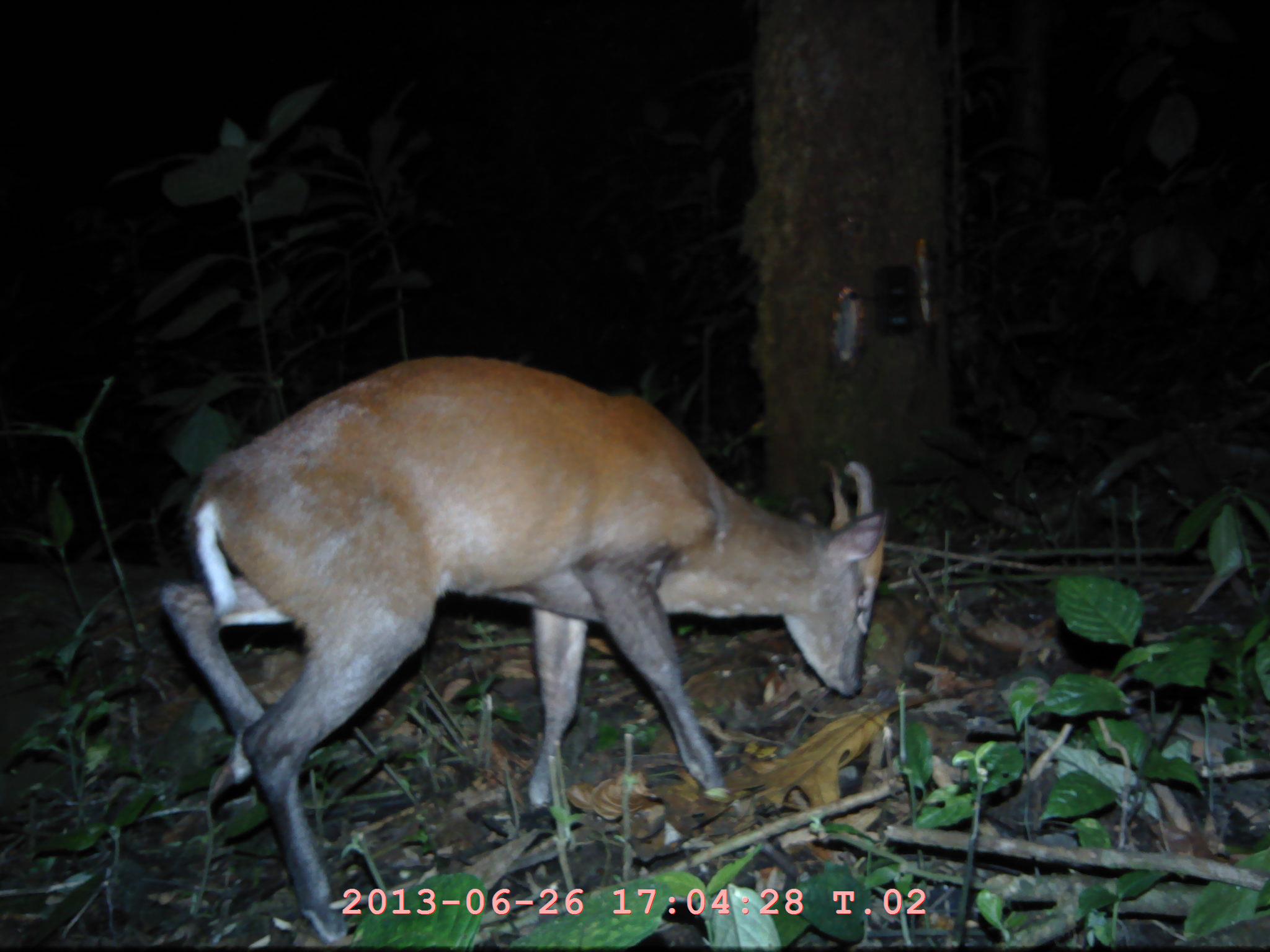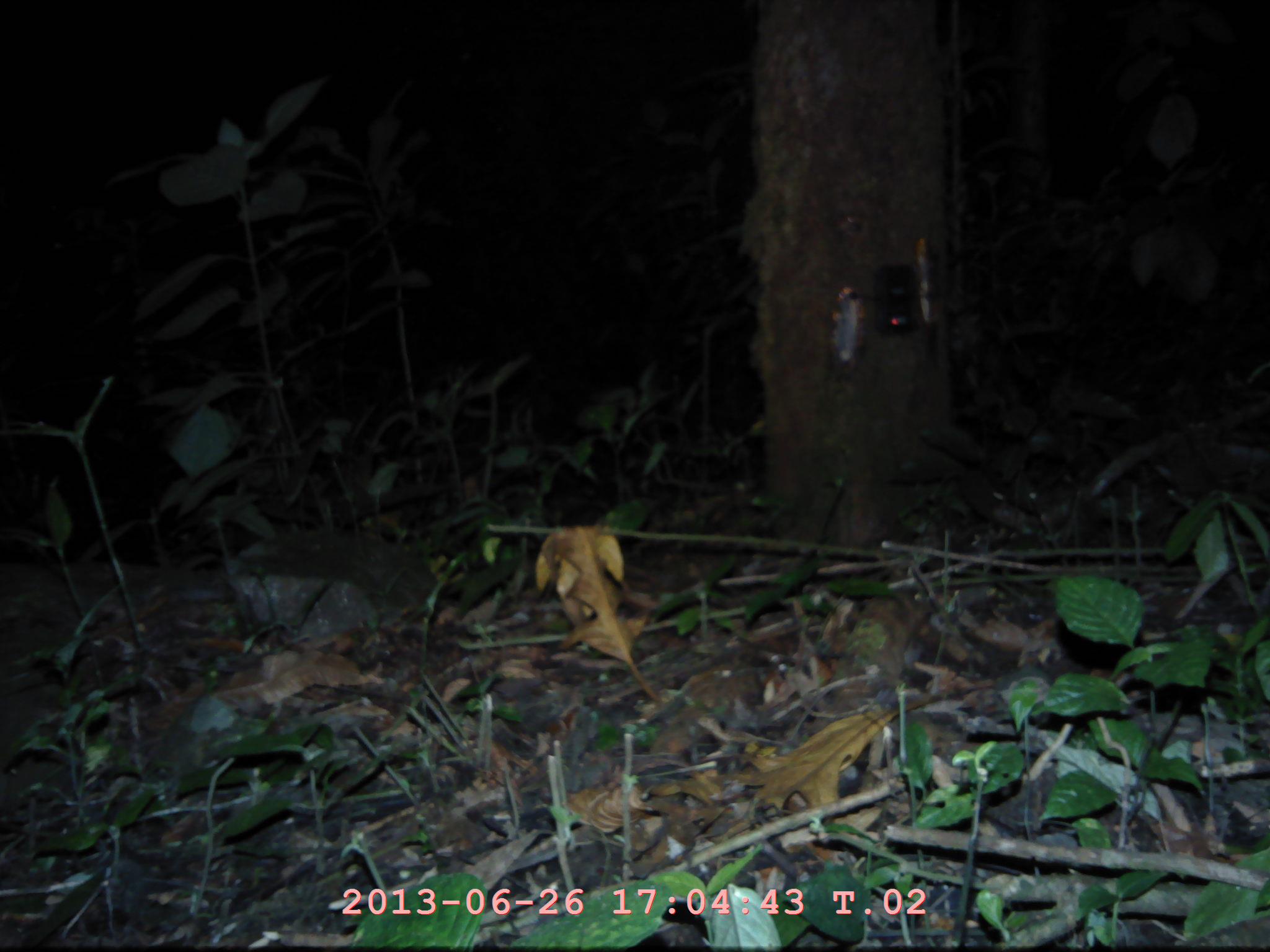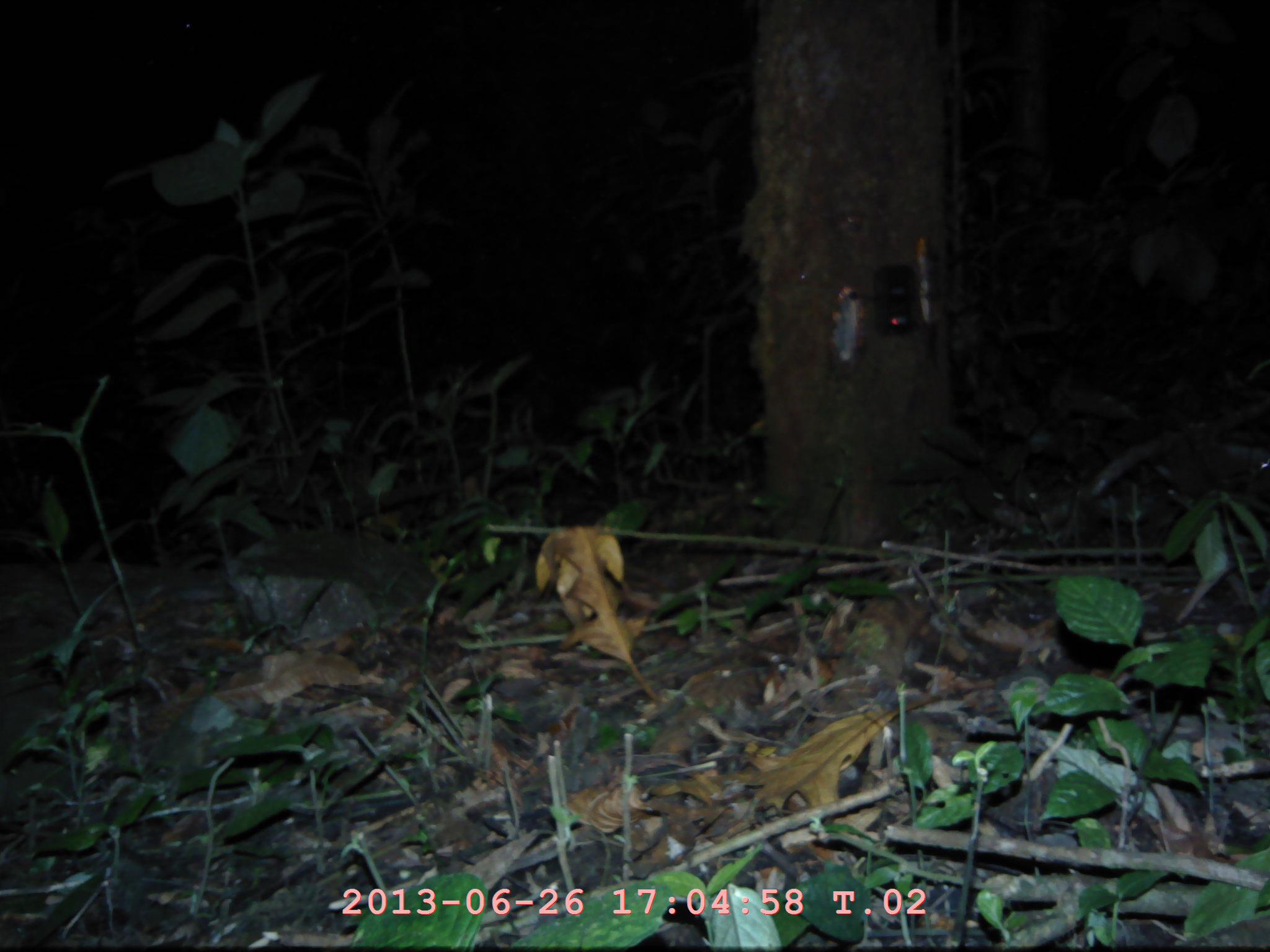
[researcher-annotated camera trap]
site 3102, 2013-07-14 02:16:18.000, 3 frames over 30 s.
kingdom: Animalia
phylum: Chordata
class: Mammalia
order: Artiodactyla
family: Cervidae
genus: Muntiacus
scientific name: Muntiacus muntjak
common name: southern red muntjac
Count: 1.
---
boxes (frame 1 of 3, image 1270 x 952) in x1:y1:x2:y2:
muntiacus muntjak: 155:349:890:940